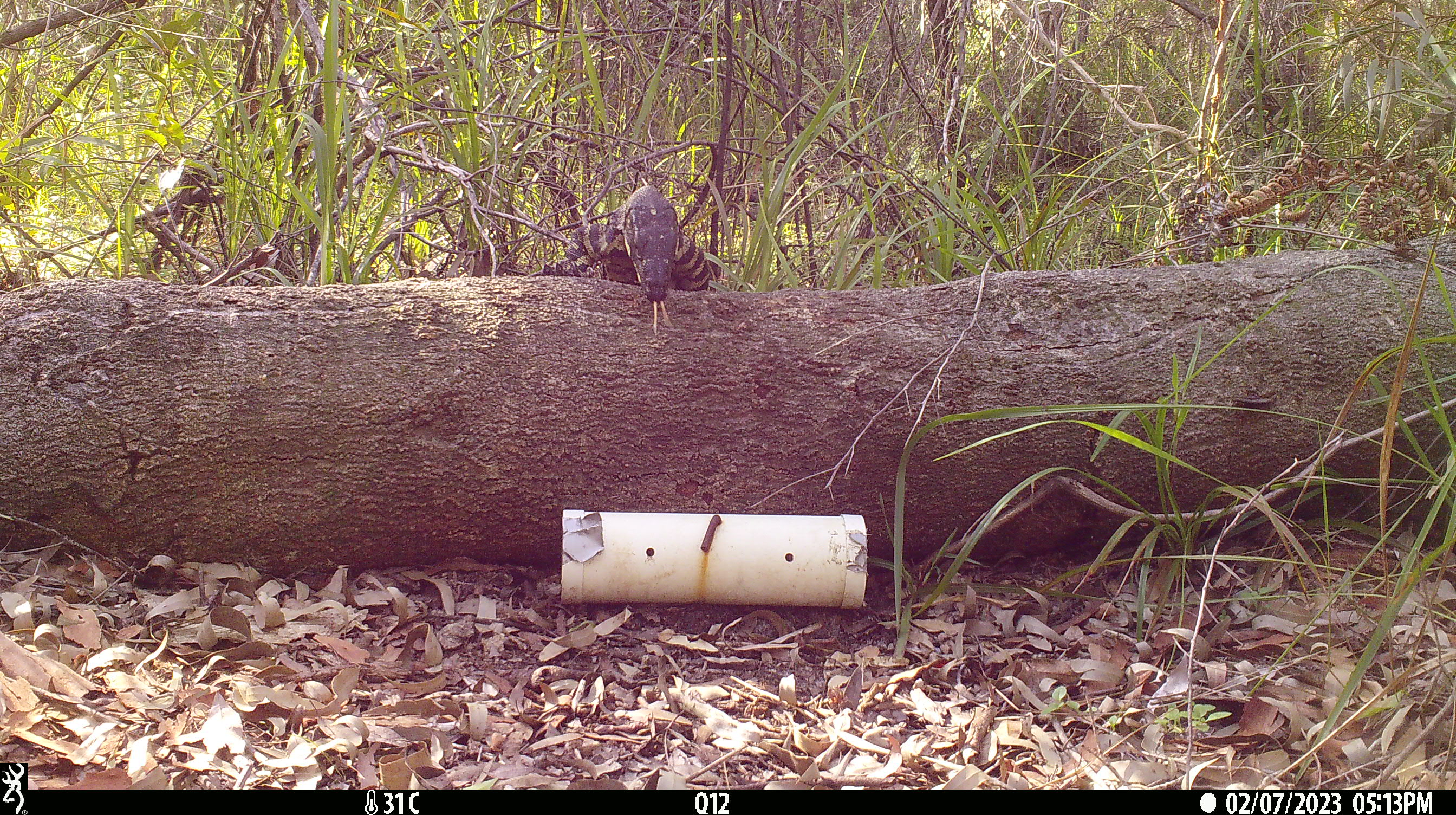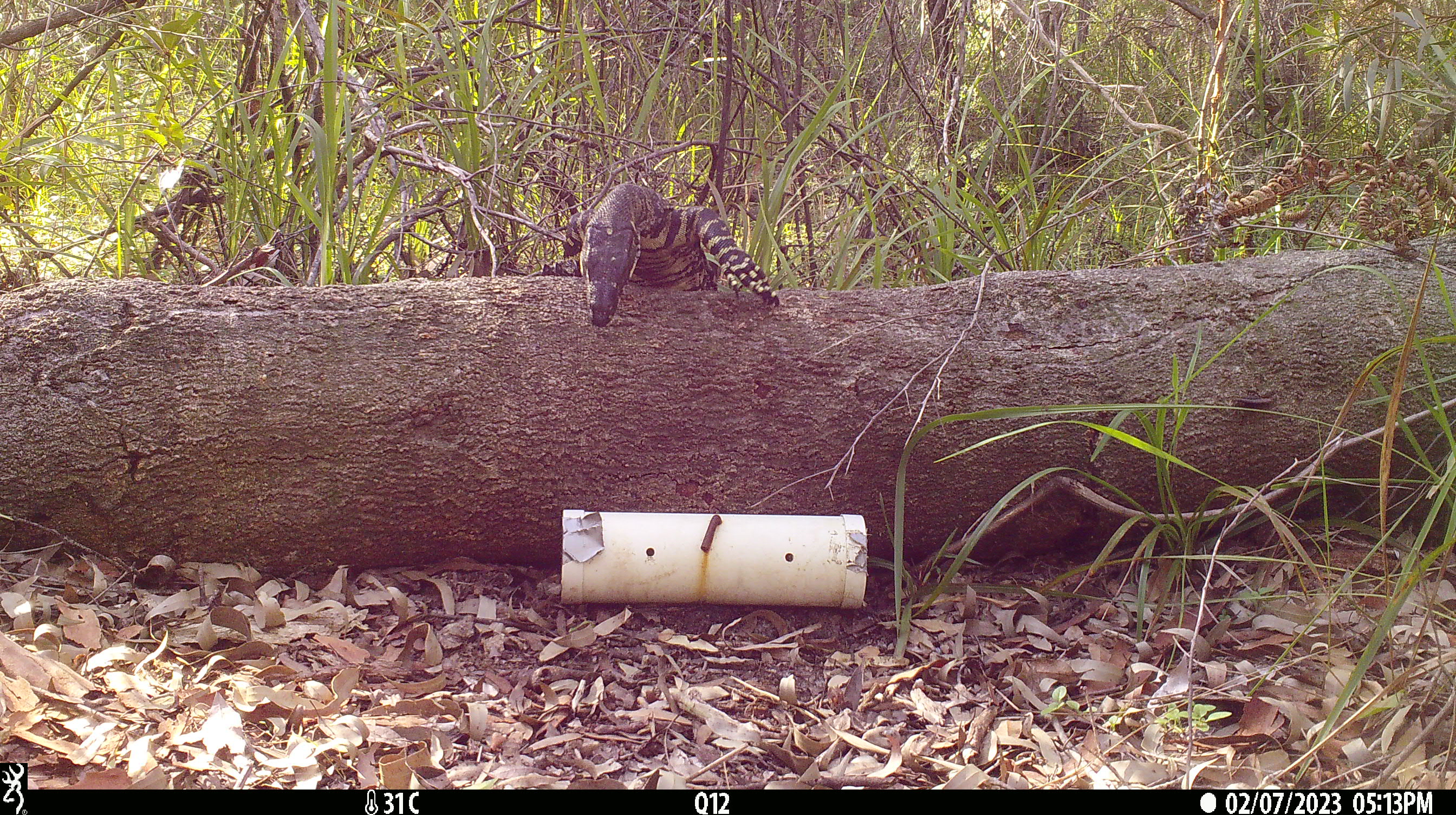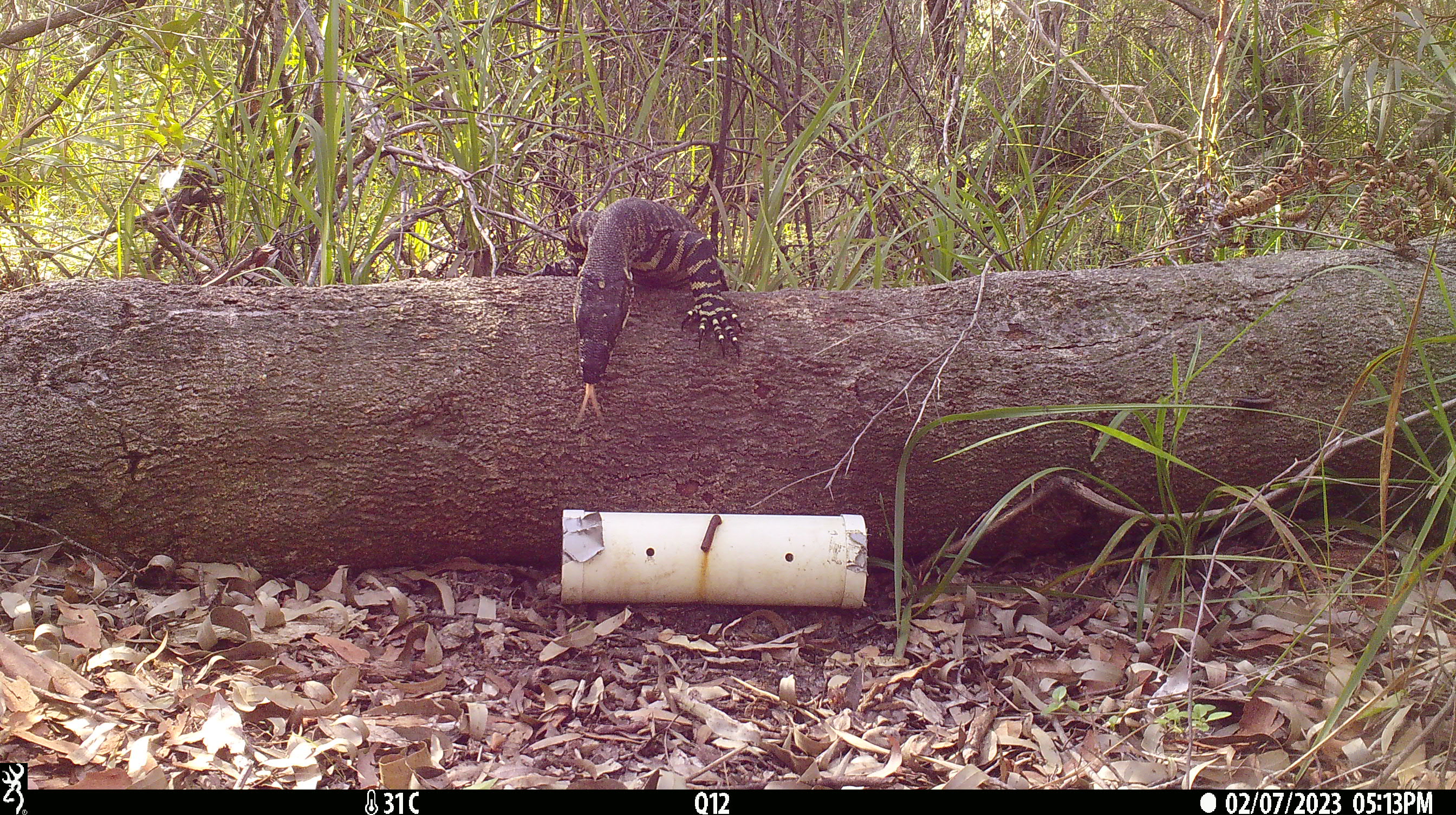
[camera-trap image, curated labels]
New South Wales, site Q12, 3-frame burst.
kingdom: Animalia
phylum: Chordata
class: Reptilia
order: Squamata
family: Varanidae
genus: Varanus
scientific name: Varanus varius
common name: lace monitor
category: goanna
Goanna (lace monitor) (Varanus varius).